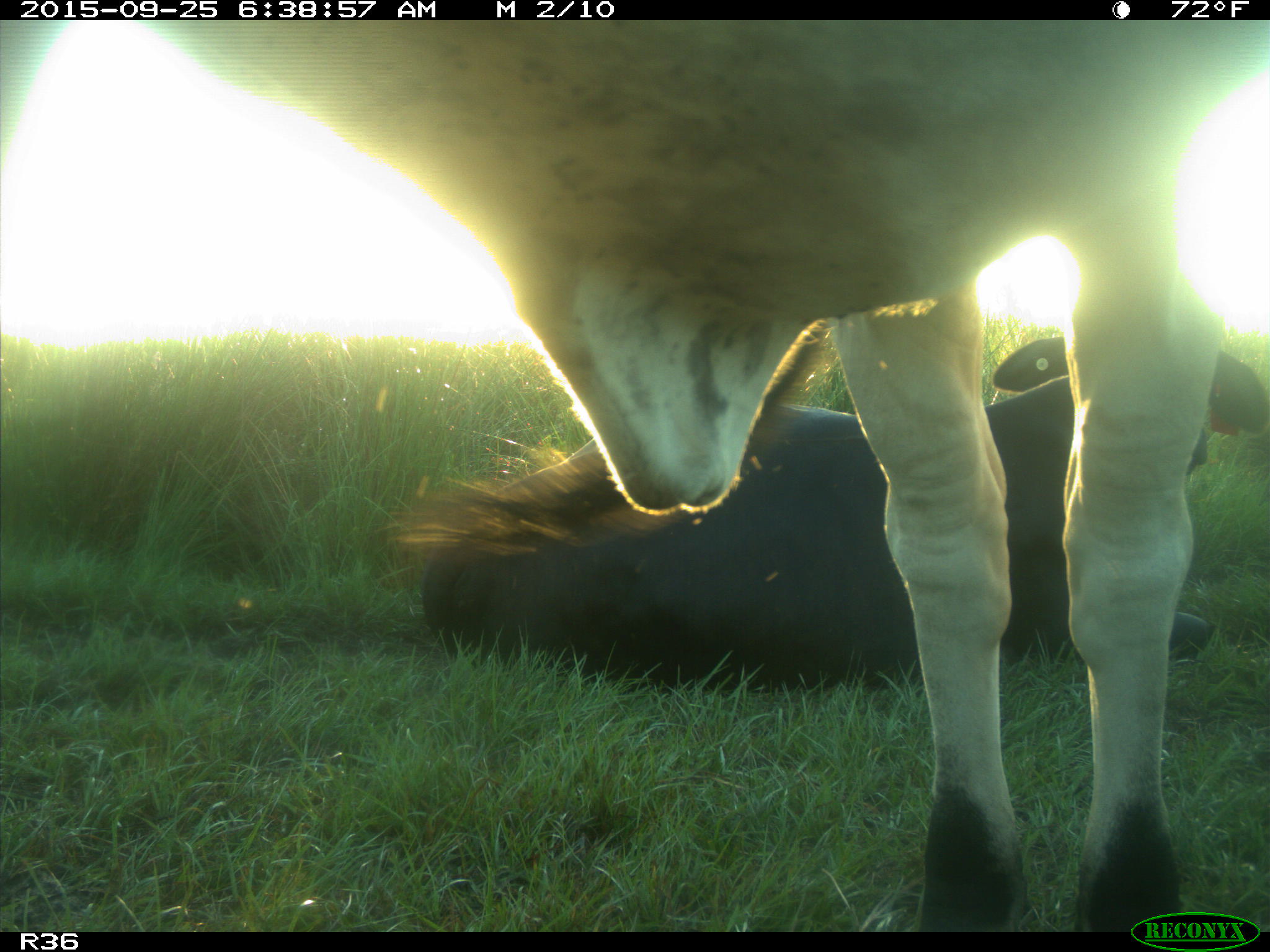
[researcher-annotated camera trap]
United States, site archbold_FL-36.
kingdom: Animalia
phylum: Chordata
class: Mammalia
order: Artiodactyla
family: Bovidae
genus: Bos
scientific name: Bos taurus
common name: domestic cow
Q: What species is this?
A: Bos taurus (domestic cow).